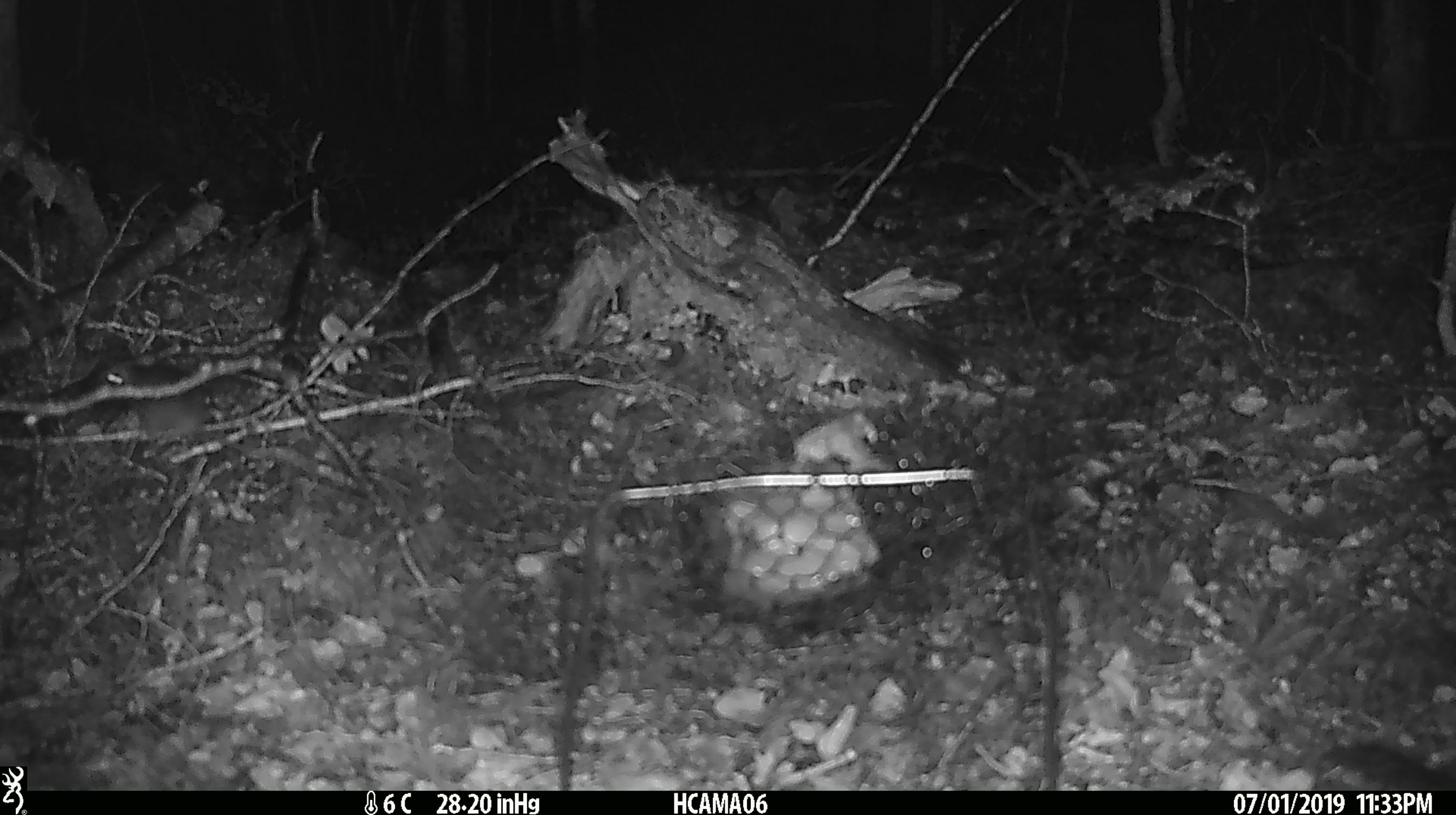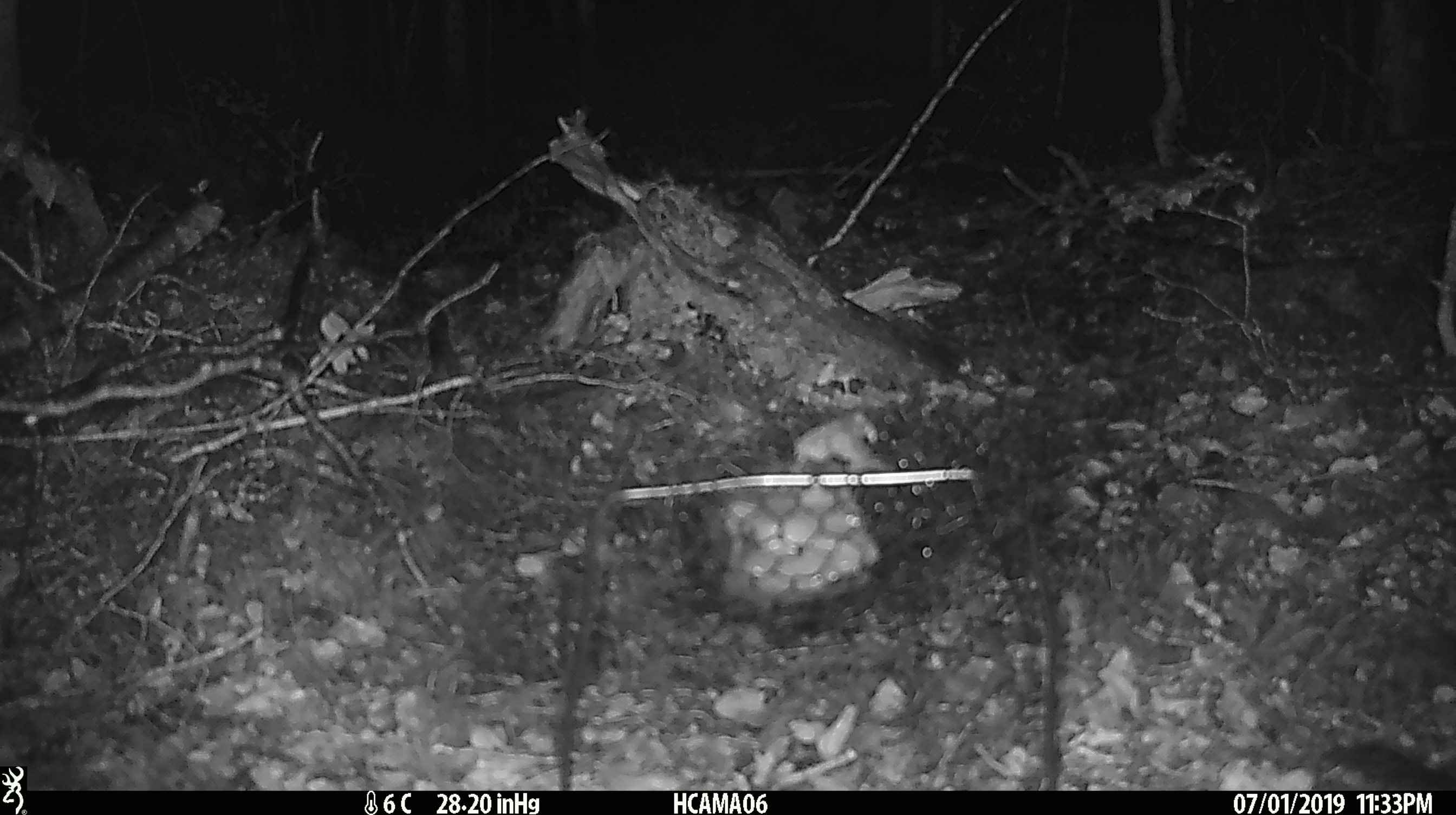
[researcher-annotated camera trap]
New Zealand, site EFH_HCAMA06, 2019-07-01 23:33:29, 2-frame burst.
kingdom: Animalia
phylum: Chordata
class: Mammalia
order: Rodentia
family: Muridae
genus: Mus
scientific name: Mus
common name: mouse